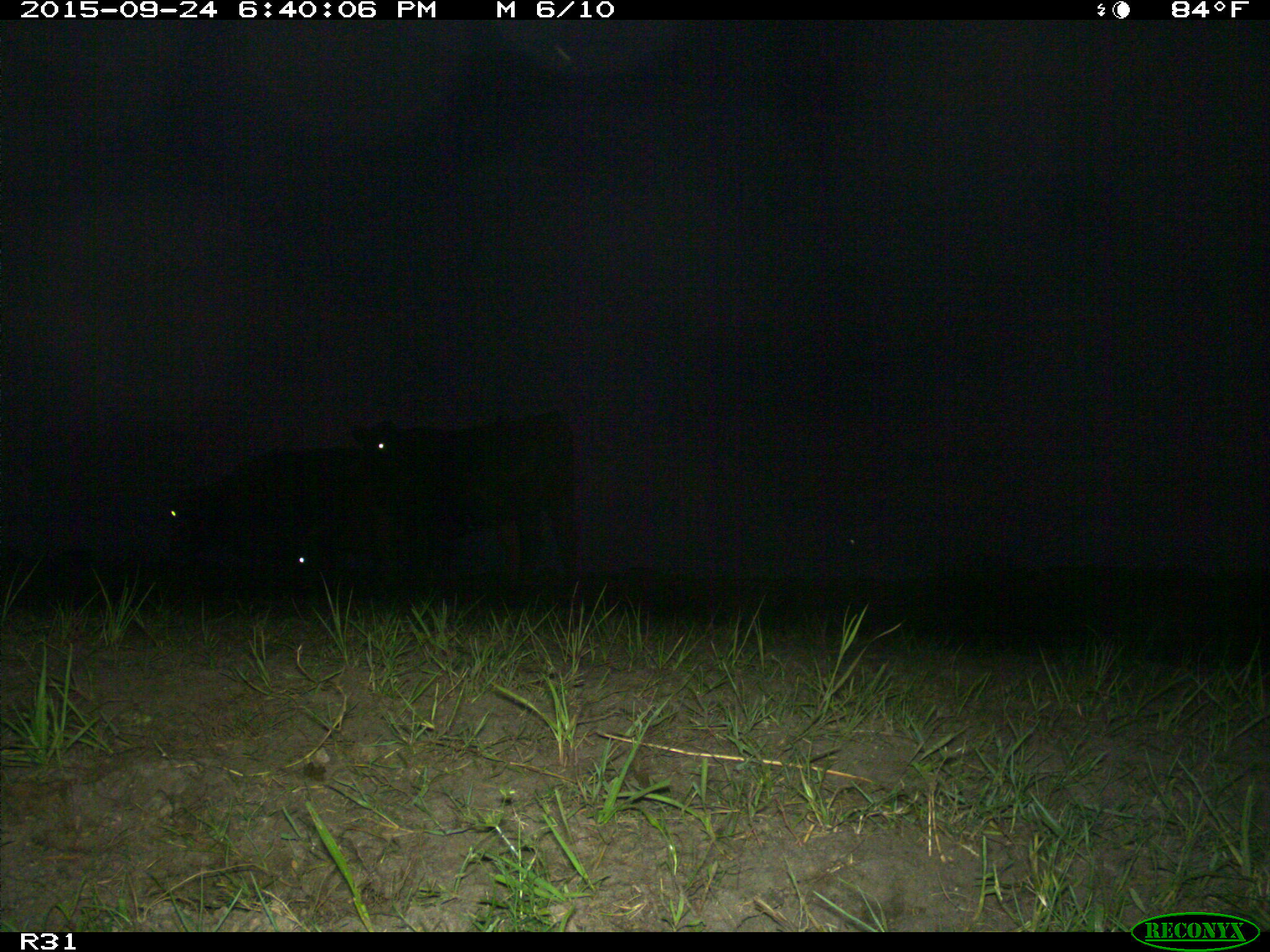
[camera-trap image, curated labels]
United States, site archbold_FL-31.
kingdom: Animalia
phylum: Chordata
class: Mammalia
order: Artiodactyla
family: Bovidae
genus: Bos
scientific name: Bos taurus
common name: domestic cow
Bos taurus (domestic cow).